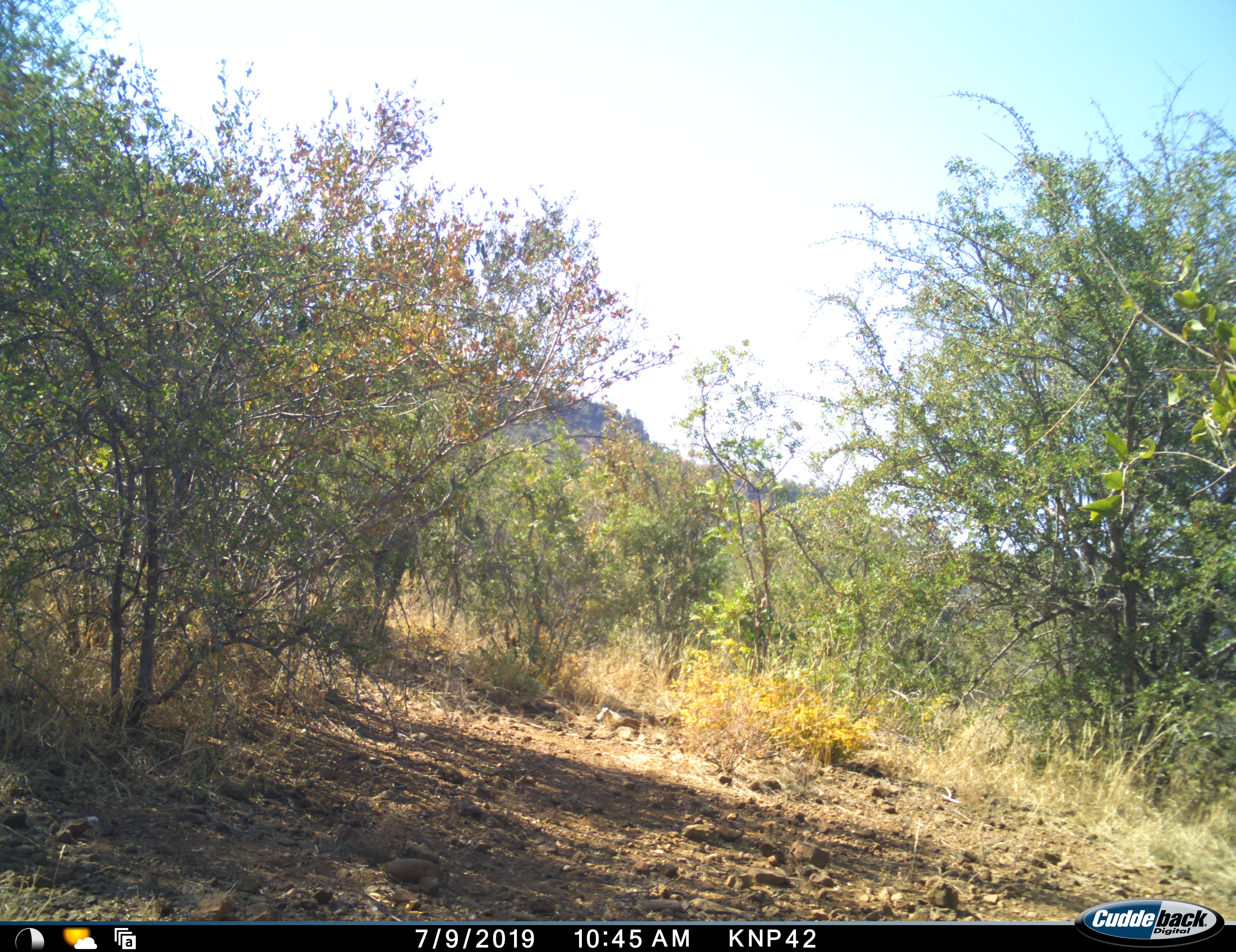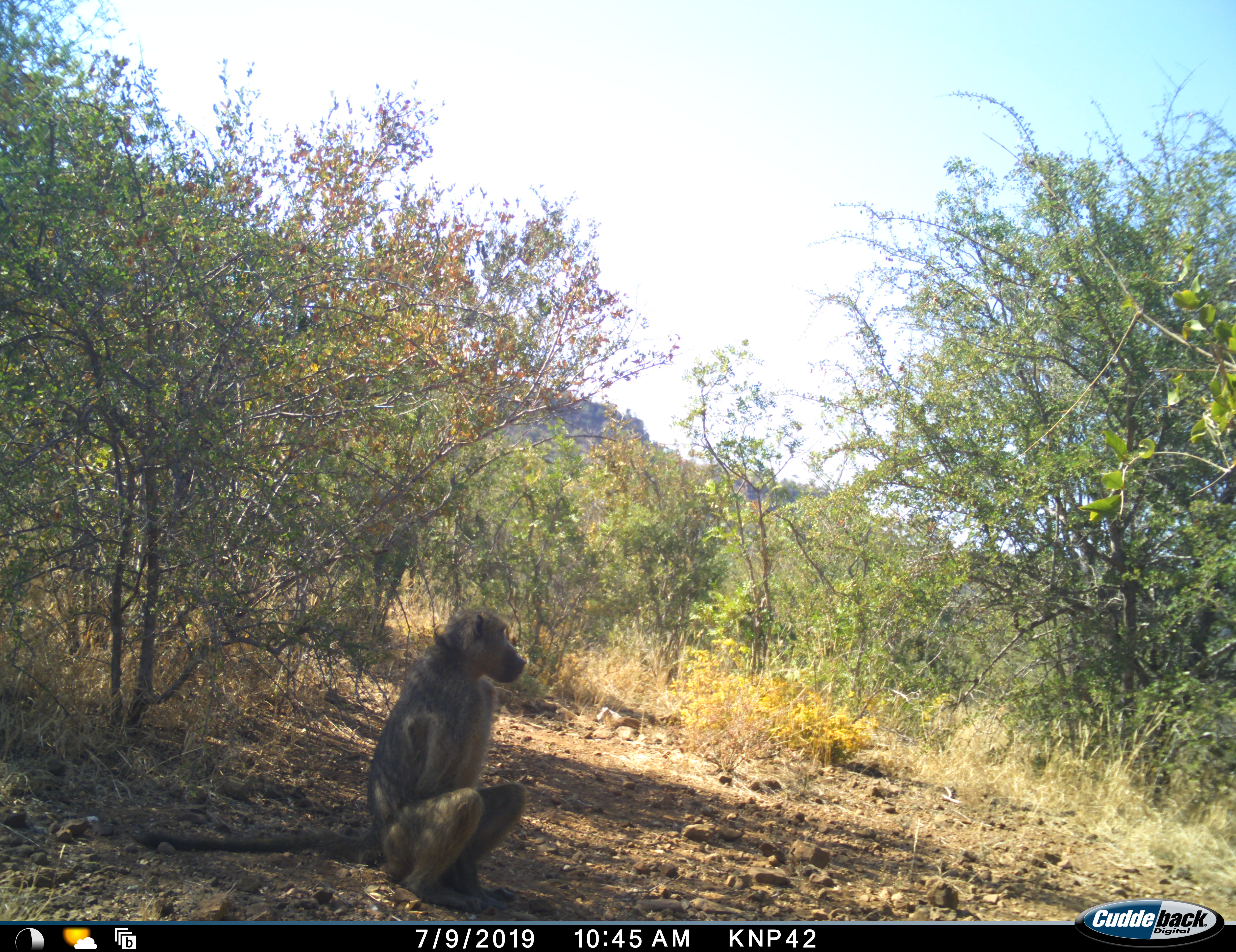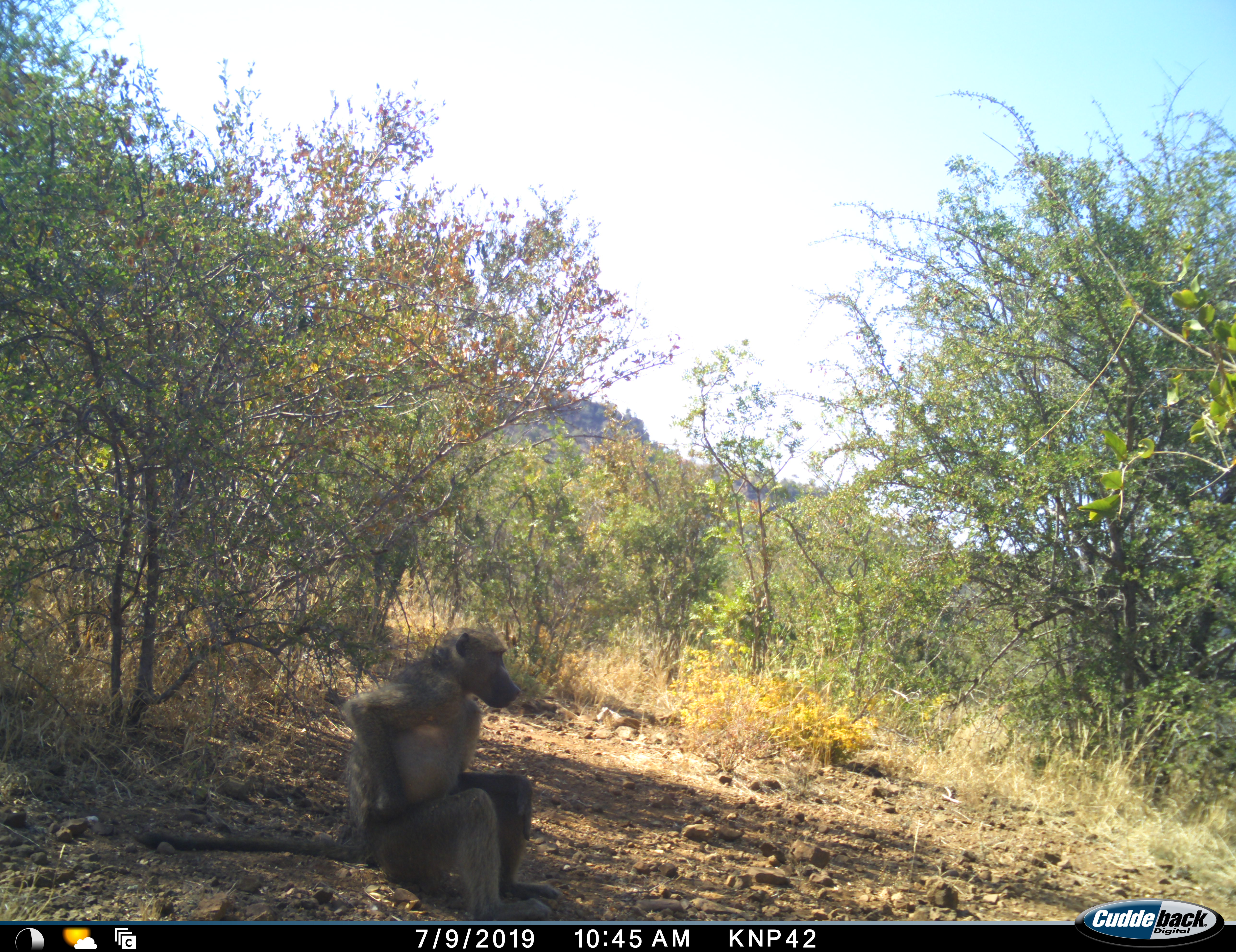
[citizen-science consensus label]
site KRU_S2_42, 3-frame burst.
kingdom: Animalia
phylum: Chordata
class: Mammalia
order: Primates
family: Cercopithecidae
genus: Papio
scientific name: Papio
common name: baboon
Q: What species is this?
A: Baboon (Papio).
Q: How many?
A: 1.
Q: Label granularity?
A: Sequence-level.